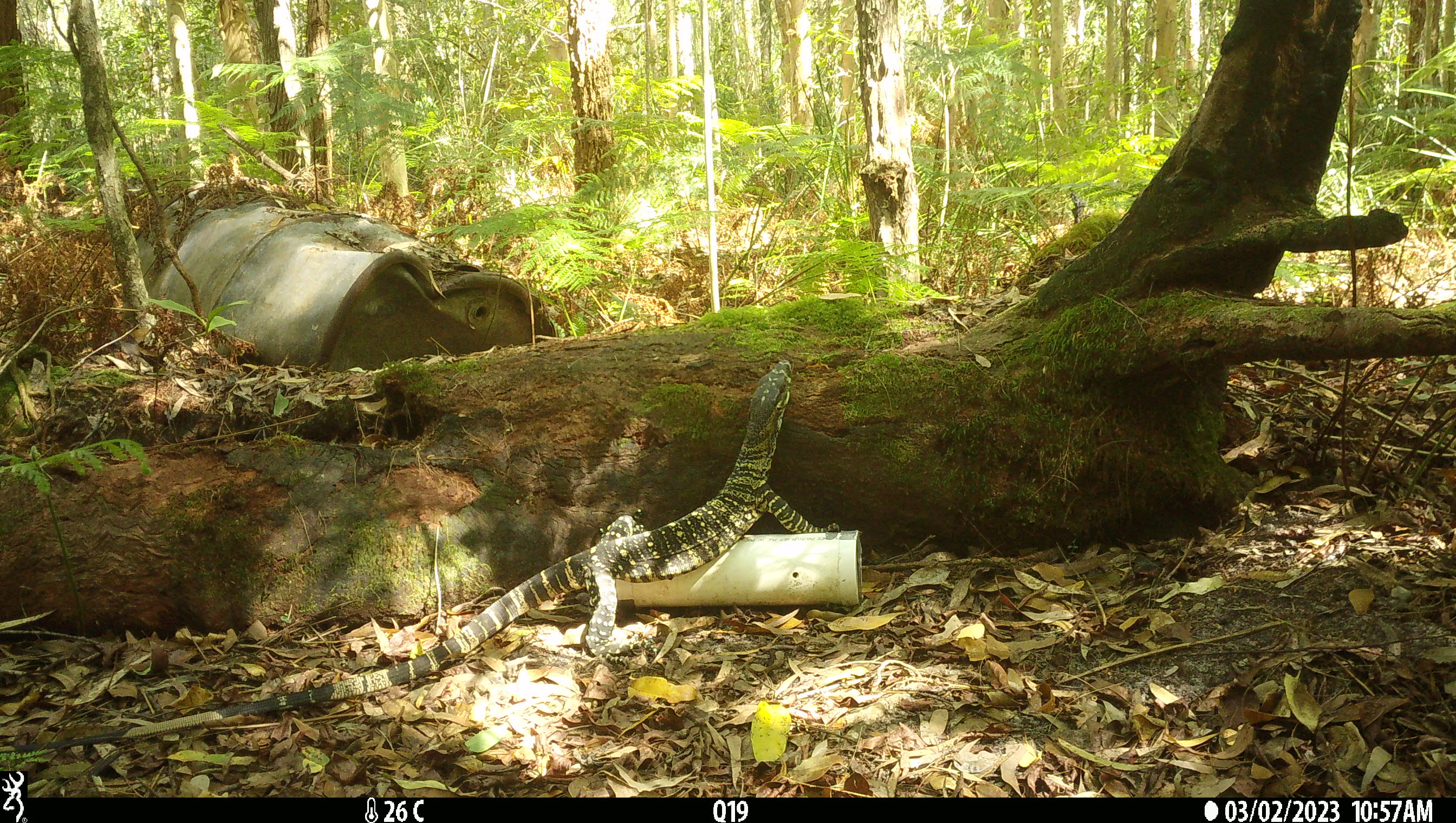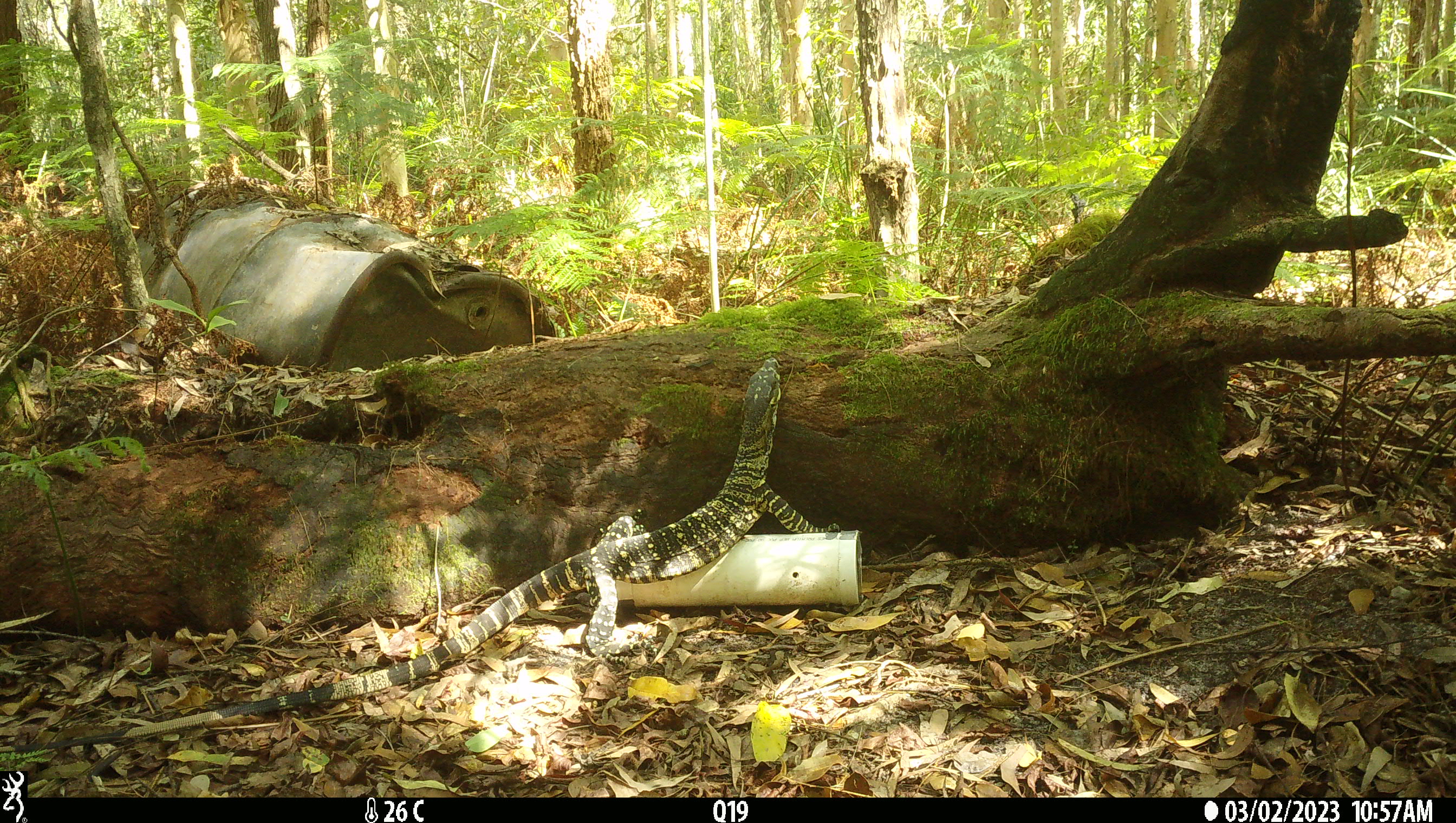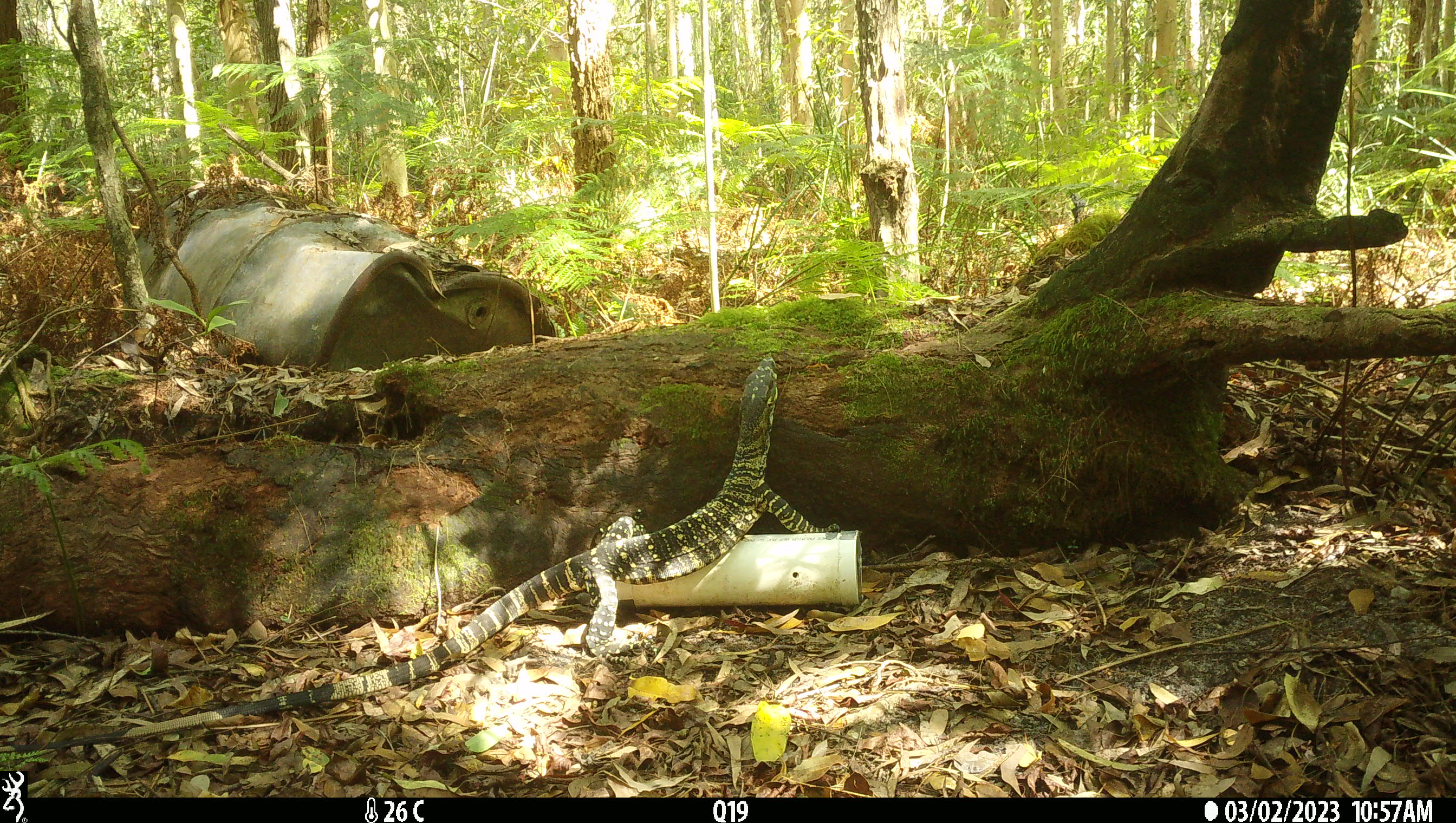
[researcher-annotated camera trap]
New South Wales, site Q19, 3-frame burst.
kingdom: Animalia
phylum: Chordata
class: Reptilia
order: Squamata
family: Varanidae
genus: Varanus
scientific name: Varanus varius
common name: lace monitor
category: goanna